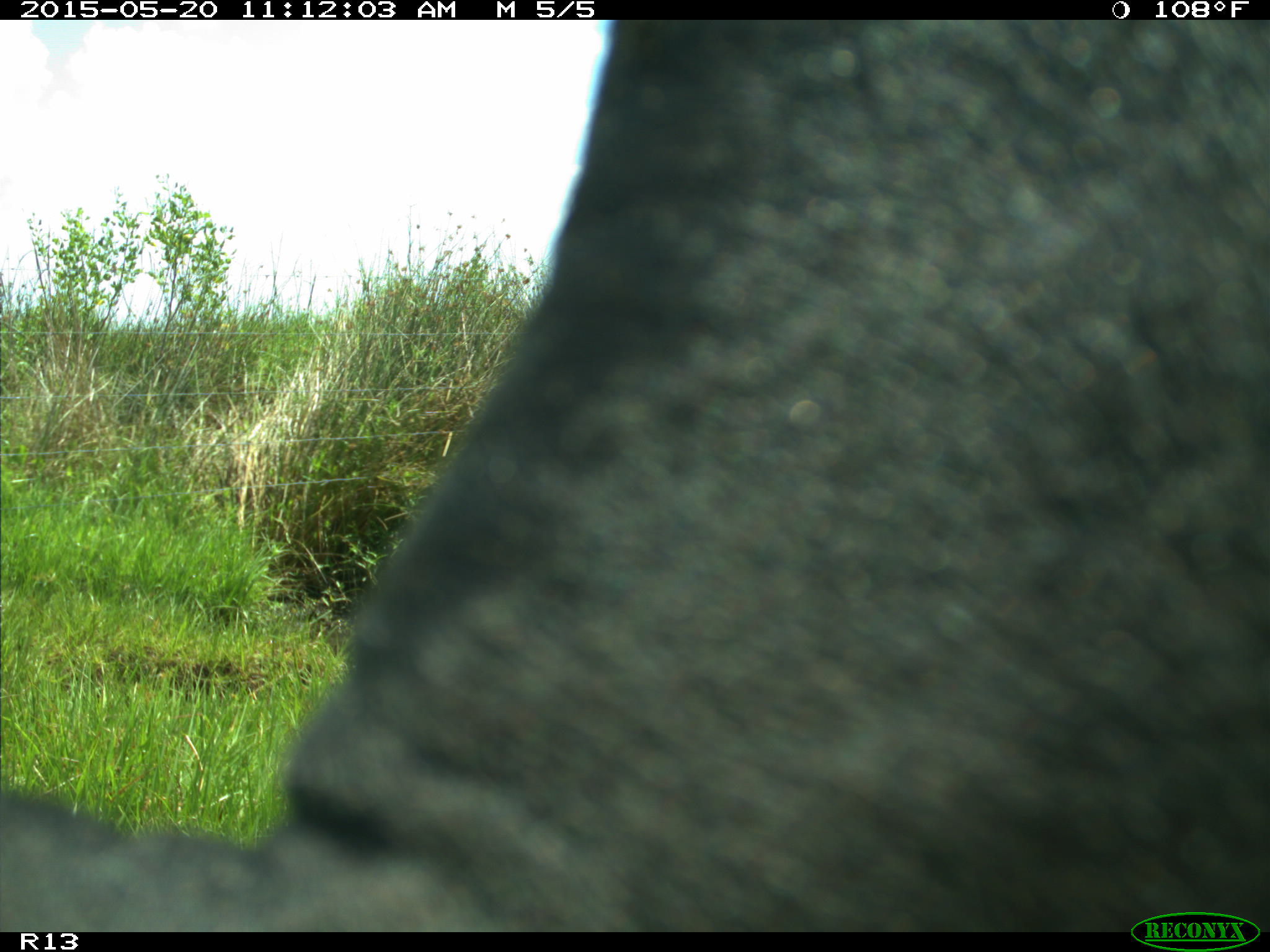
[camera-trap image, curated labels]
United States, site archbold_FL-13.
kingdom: Animalia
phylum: Chordata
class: Mammalia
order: Artiodactyla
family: Bovidae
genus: Bos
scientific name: Bos taurus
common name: domestic cow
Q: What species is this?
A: Bos taurus (domestic cow).